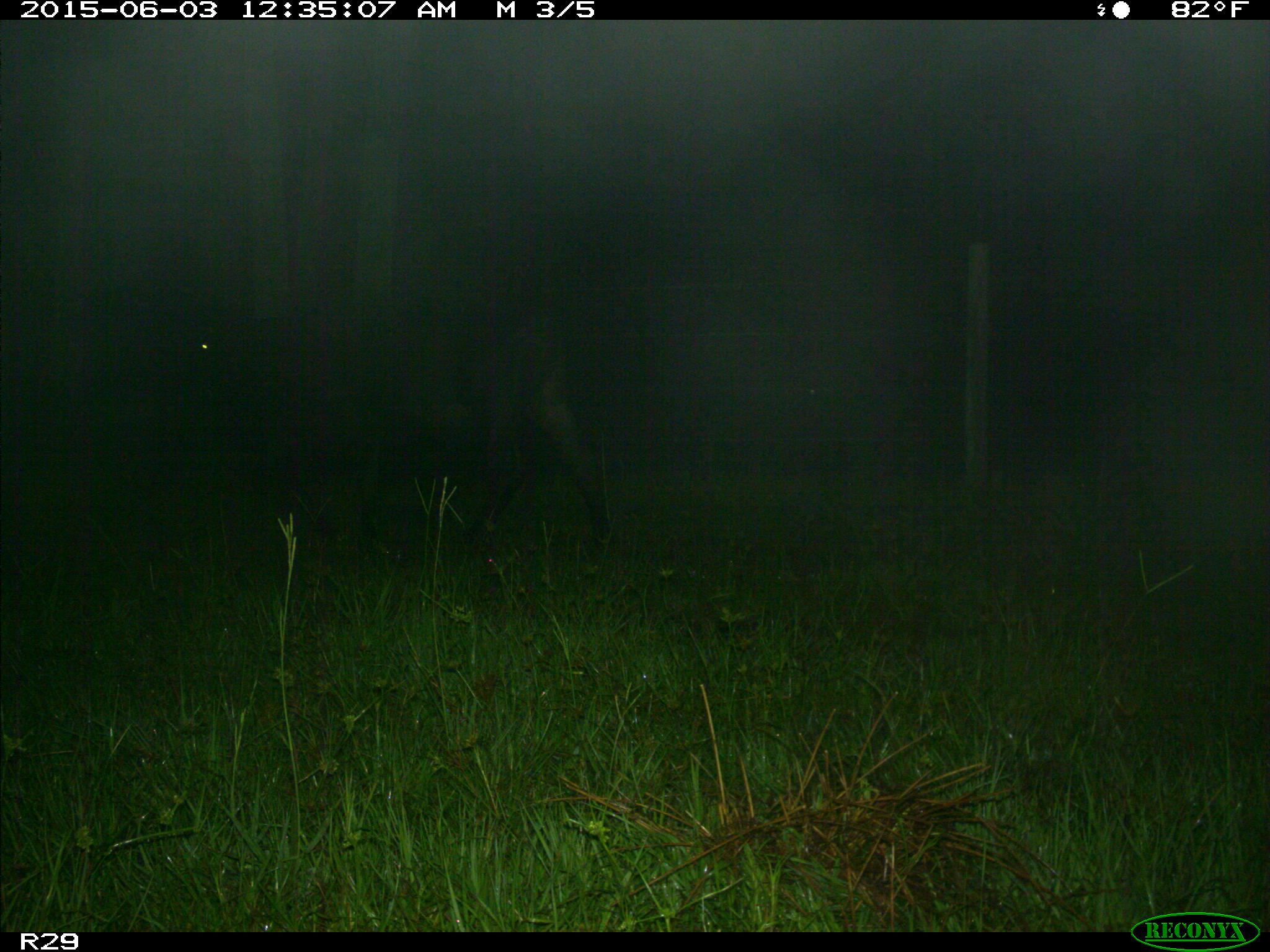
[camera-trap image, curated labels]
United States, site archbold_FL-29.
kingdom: Animalia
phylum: Chordata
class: Mammalia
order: Artiodactyla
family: Bovidae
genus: Bos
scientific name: Bos taurus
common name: domestic cow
Bos taurus (domestic cow).